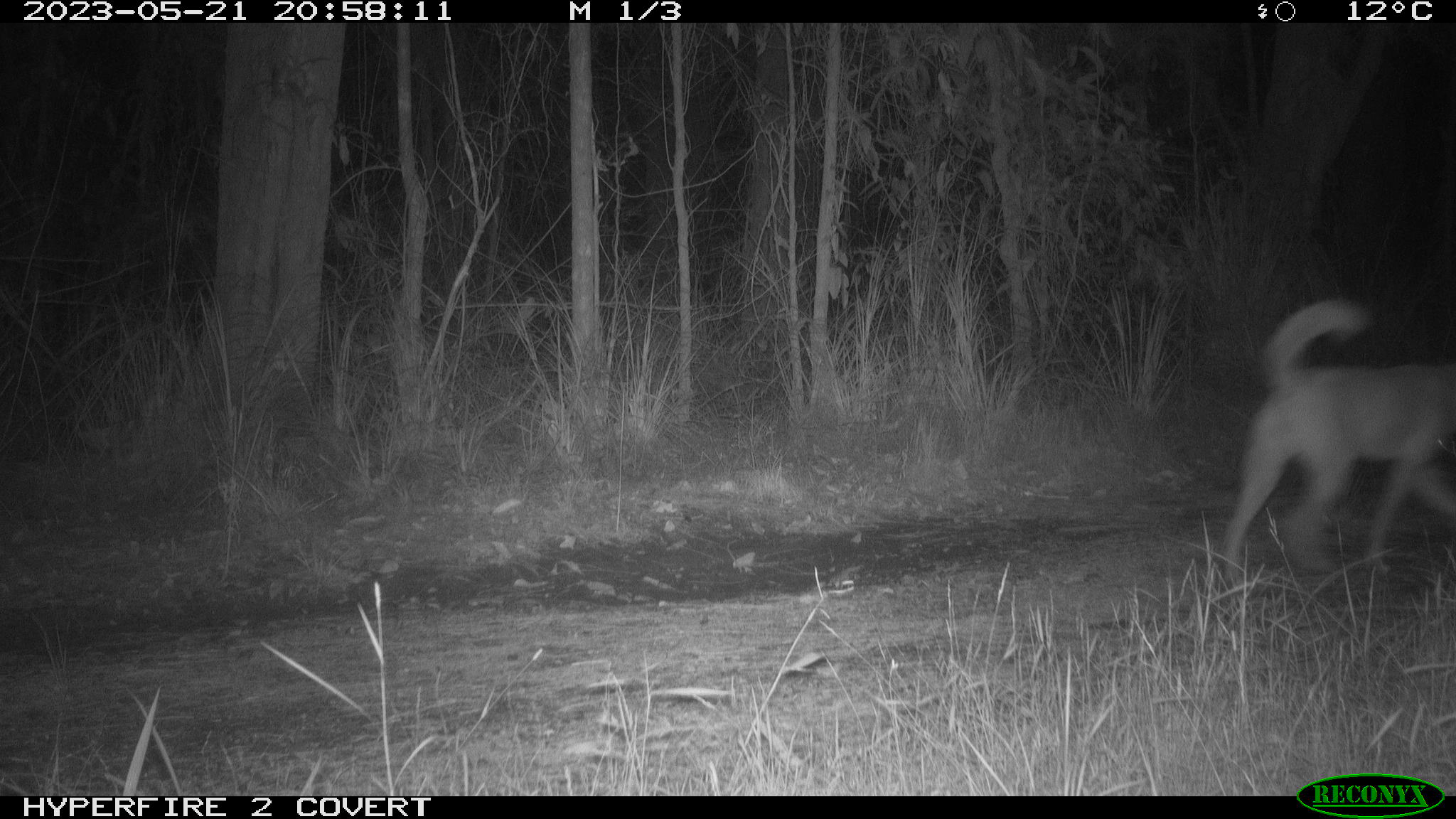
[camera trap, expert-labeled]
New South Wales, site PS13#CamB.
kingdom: Animalia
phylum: Chordata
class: Mammalia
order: Carnivora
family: Canidae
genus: Canis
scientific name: Canis familiaris dingo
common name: dingo